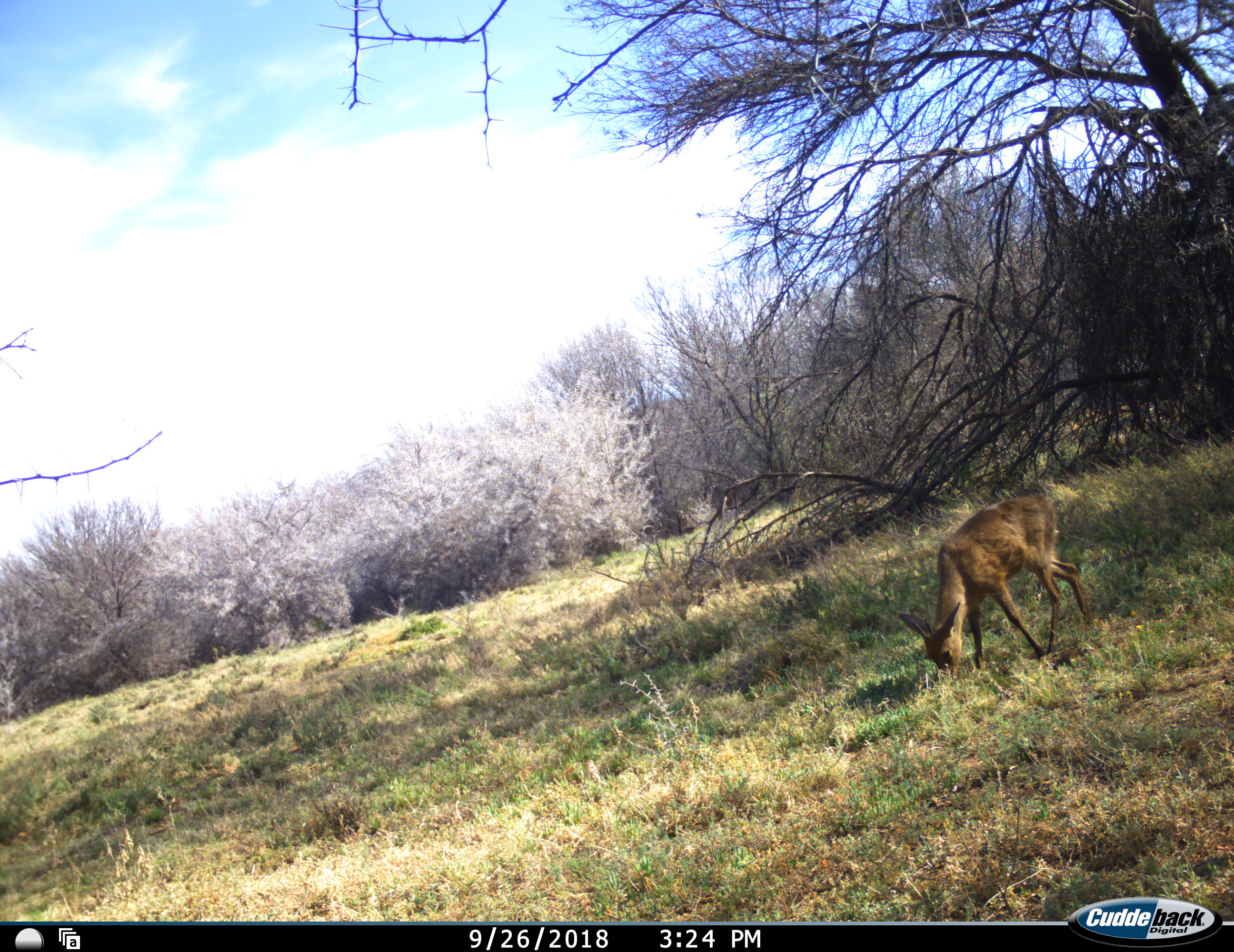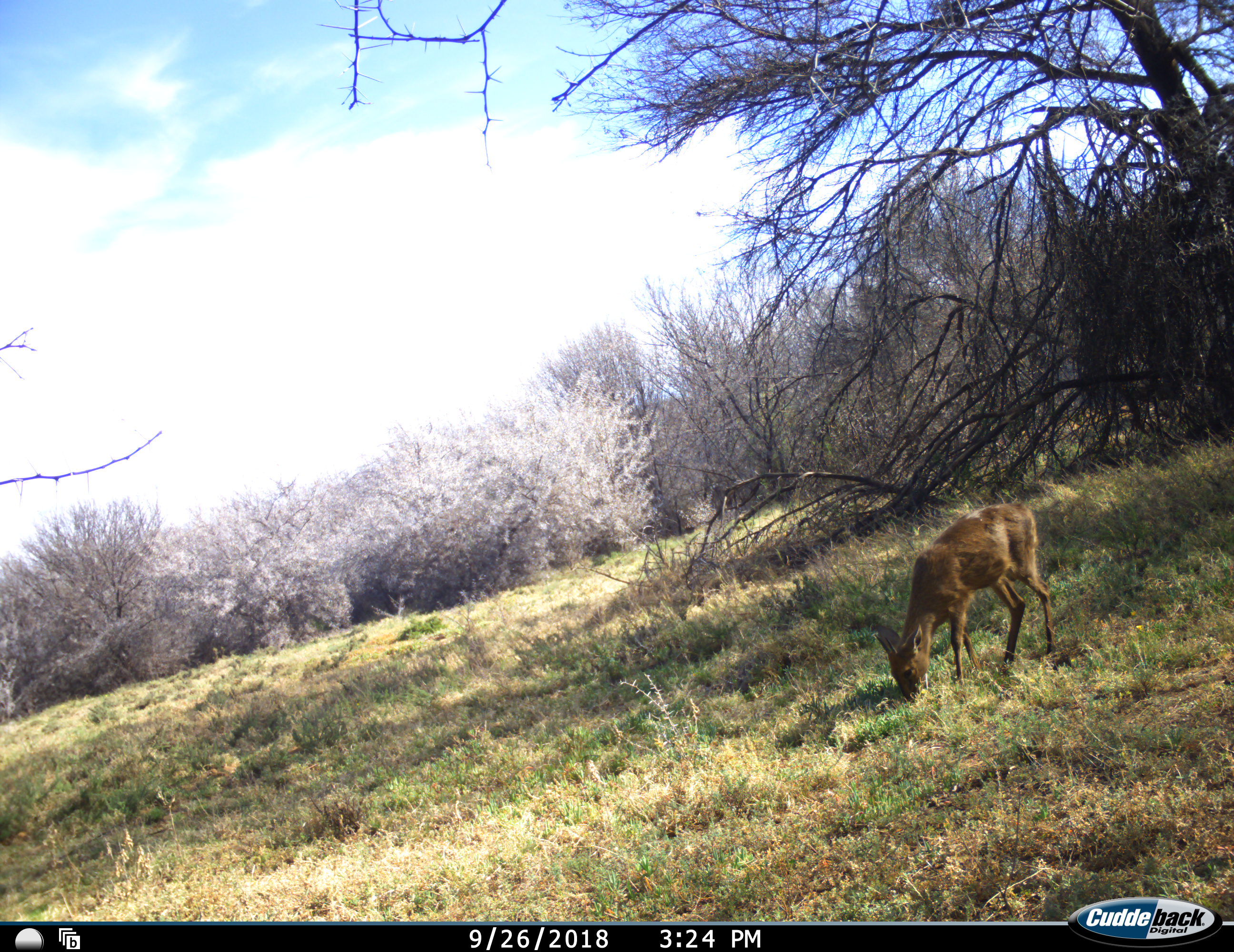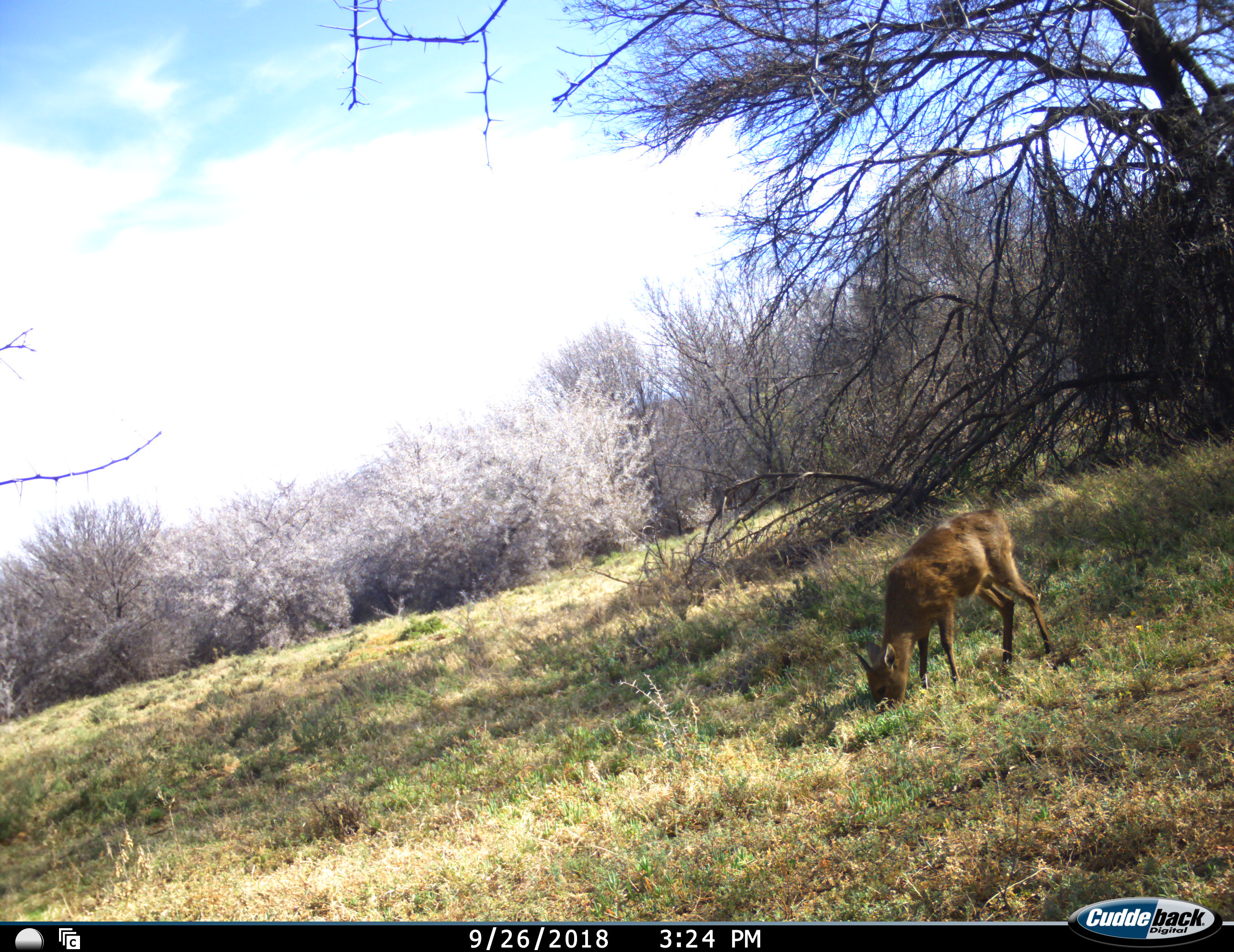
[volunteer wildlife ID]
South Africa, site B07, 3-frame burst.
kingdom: Animalia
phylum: Chordata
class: Mammalia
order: Artiodactyla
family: Bovidae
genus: Sylvicapra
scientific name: Sylvicapra grimmia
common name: common grey duiker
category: duikercommongrey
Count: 1.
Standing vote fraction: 0%.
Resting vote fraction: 0%.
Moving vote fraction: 43%.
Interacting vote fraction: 0%.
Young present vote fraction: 0%.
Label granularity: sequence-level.